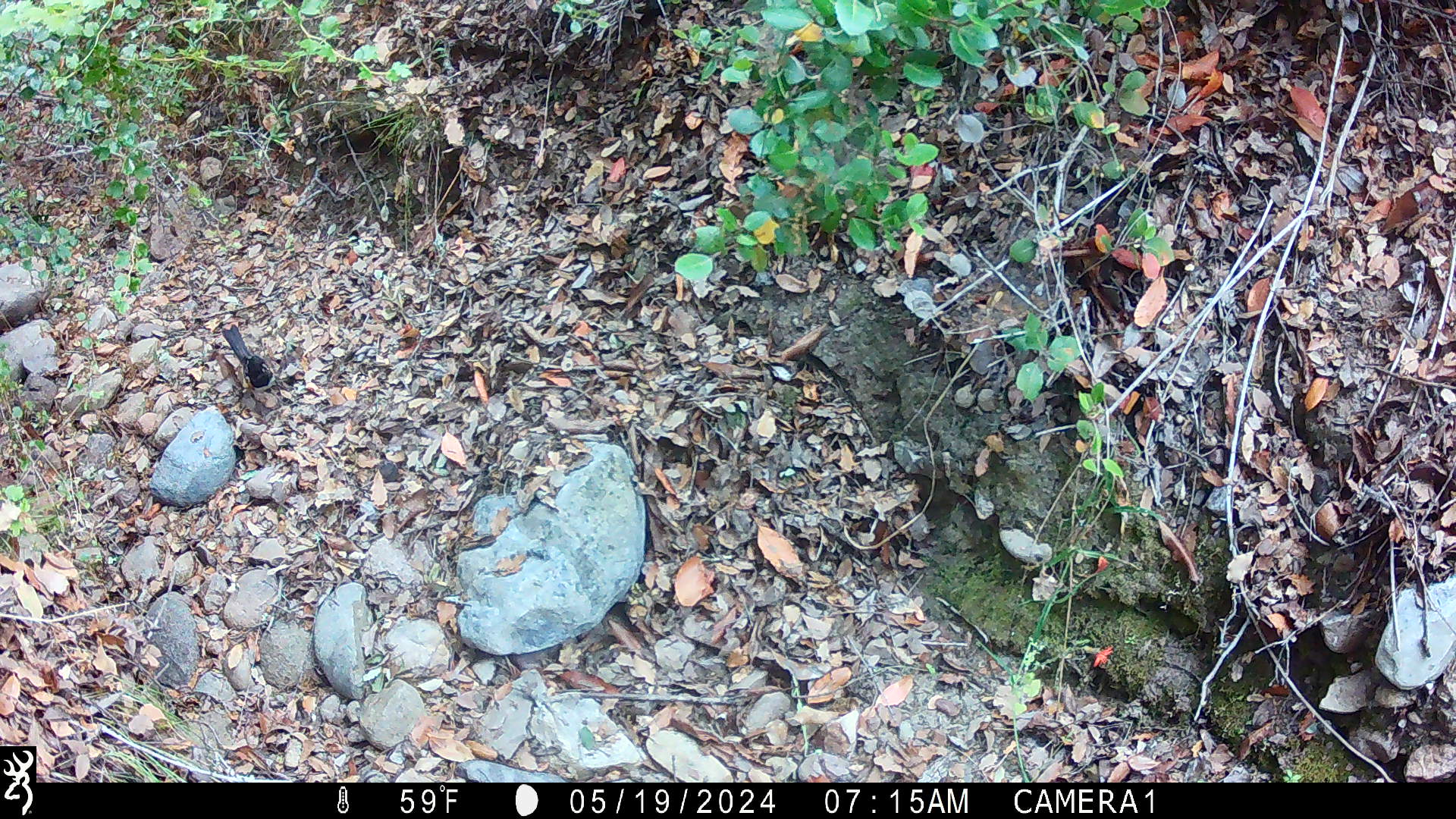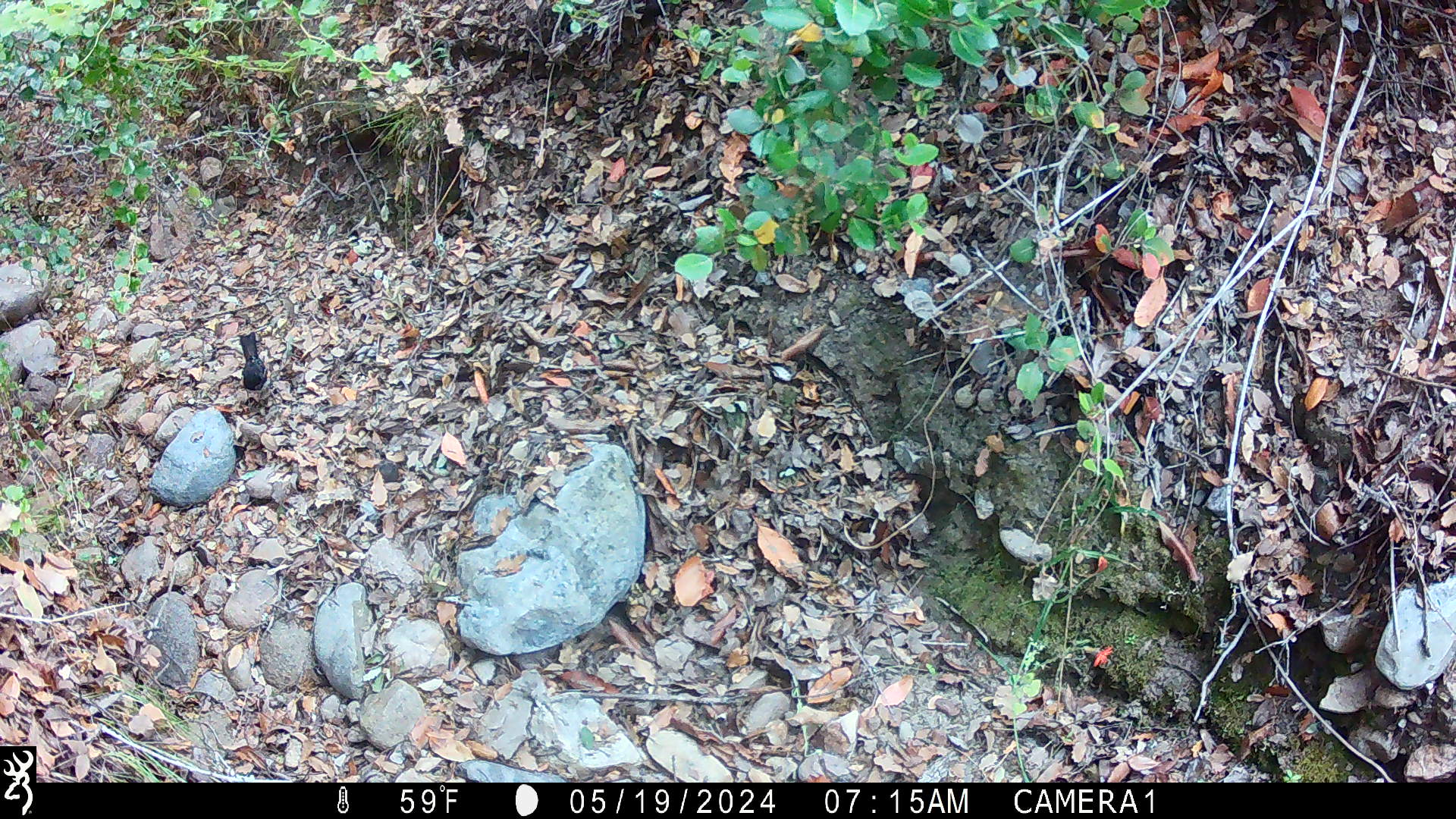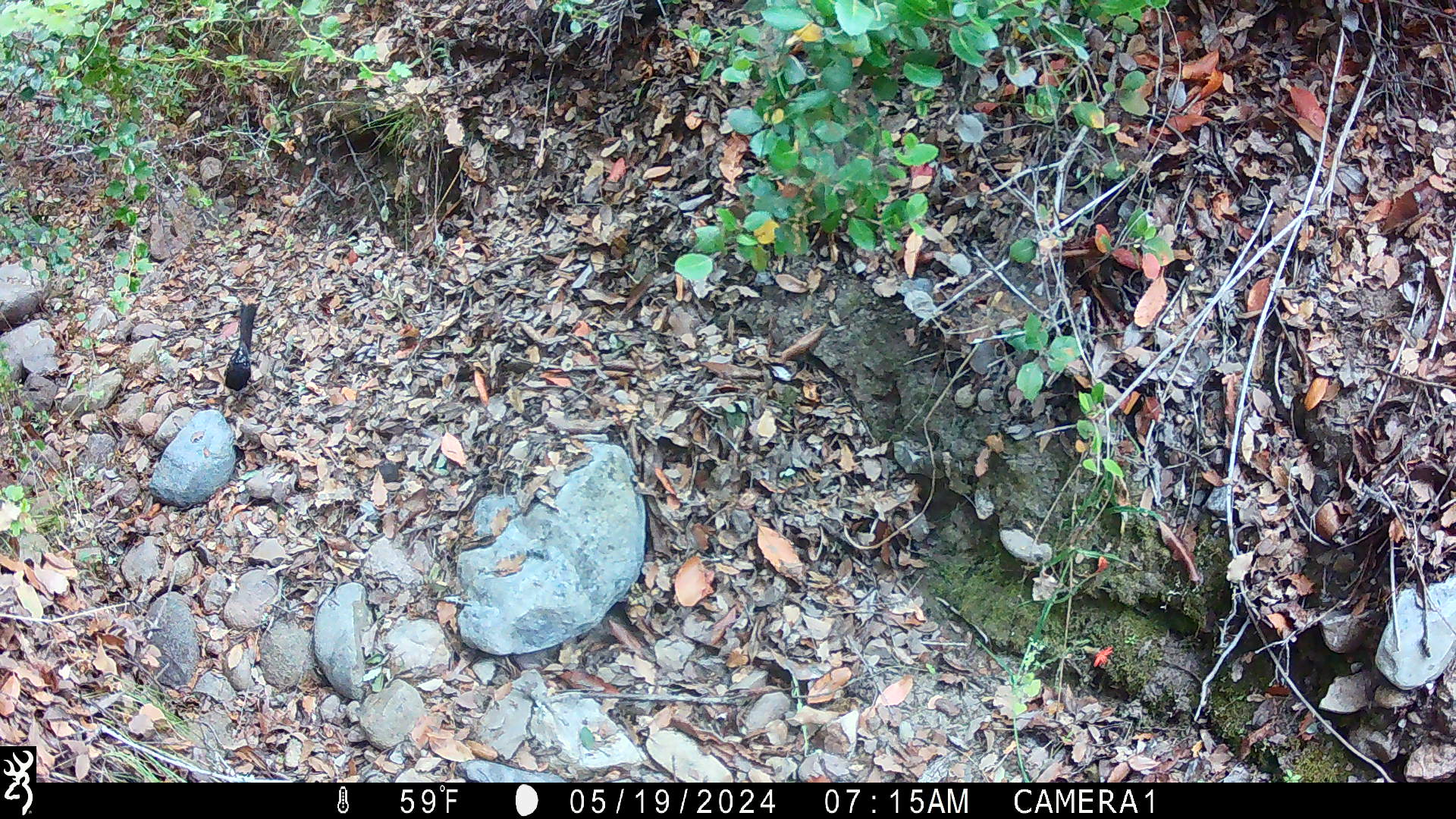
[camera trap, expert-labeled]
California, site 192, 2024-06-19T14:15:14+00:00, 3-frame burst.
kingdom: Animalia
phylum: Chordata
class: Aves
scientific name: Aves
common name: bird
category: unknown bird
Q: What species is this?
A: Unknown bird (bird) (Aves).